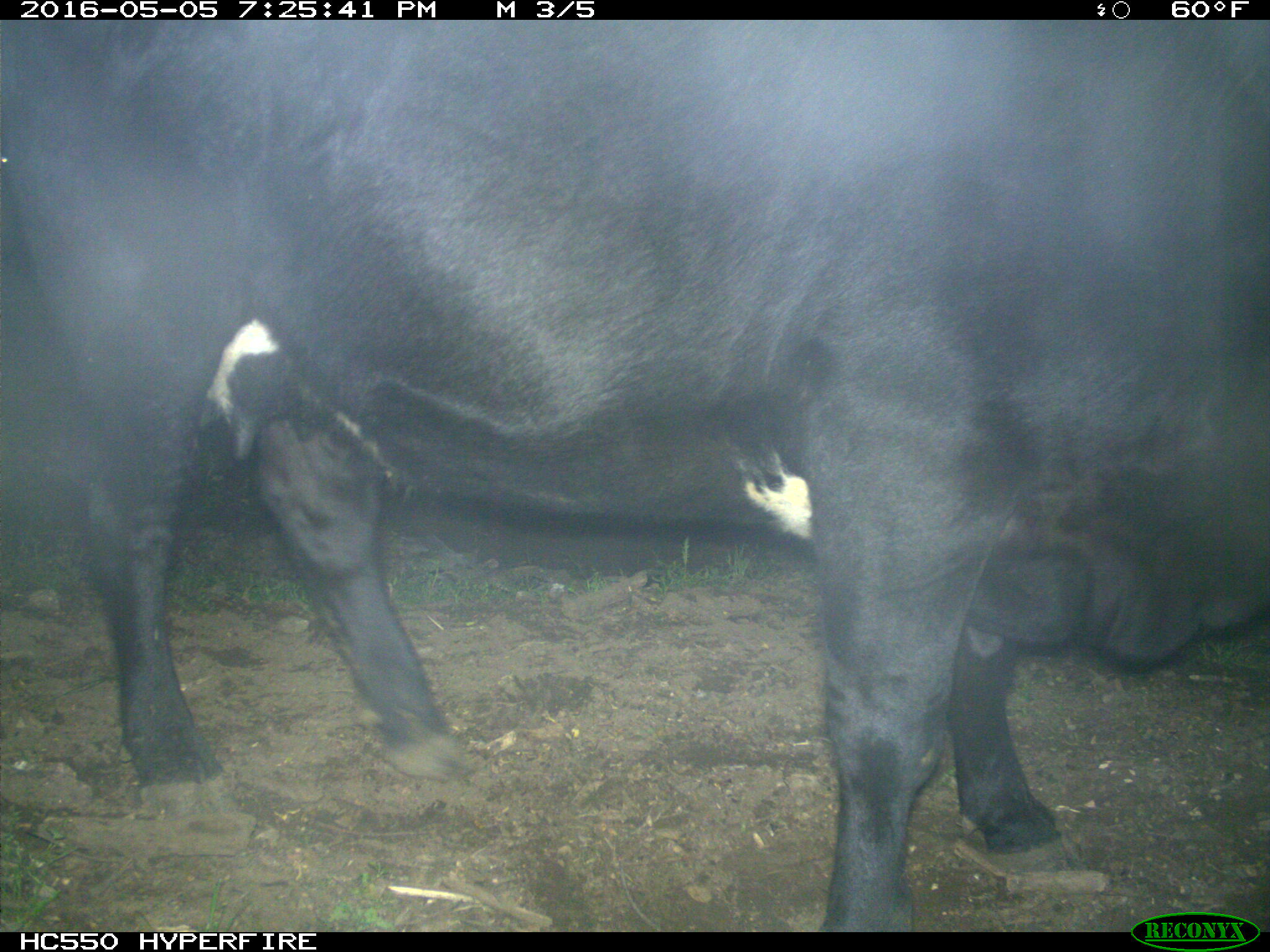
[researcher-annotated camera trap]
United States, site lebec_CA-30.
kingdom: Animalia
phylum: Chordata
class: Mammalia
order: Artiodactyla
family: Bovidae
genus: Bos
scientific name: Bos taurus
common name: domestic cow